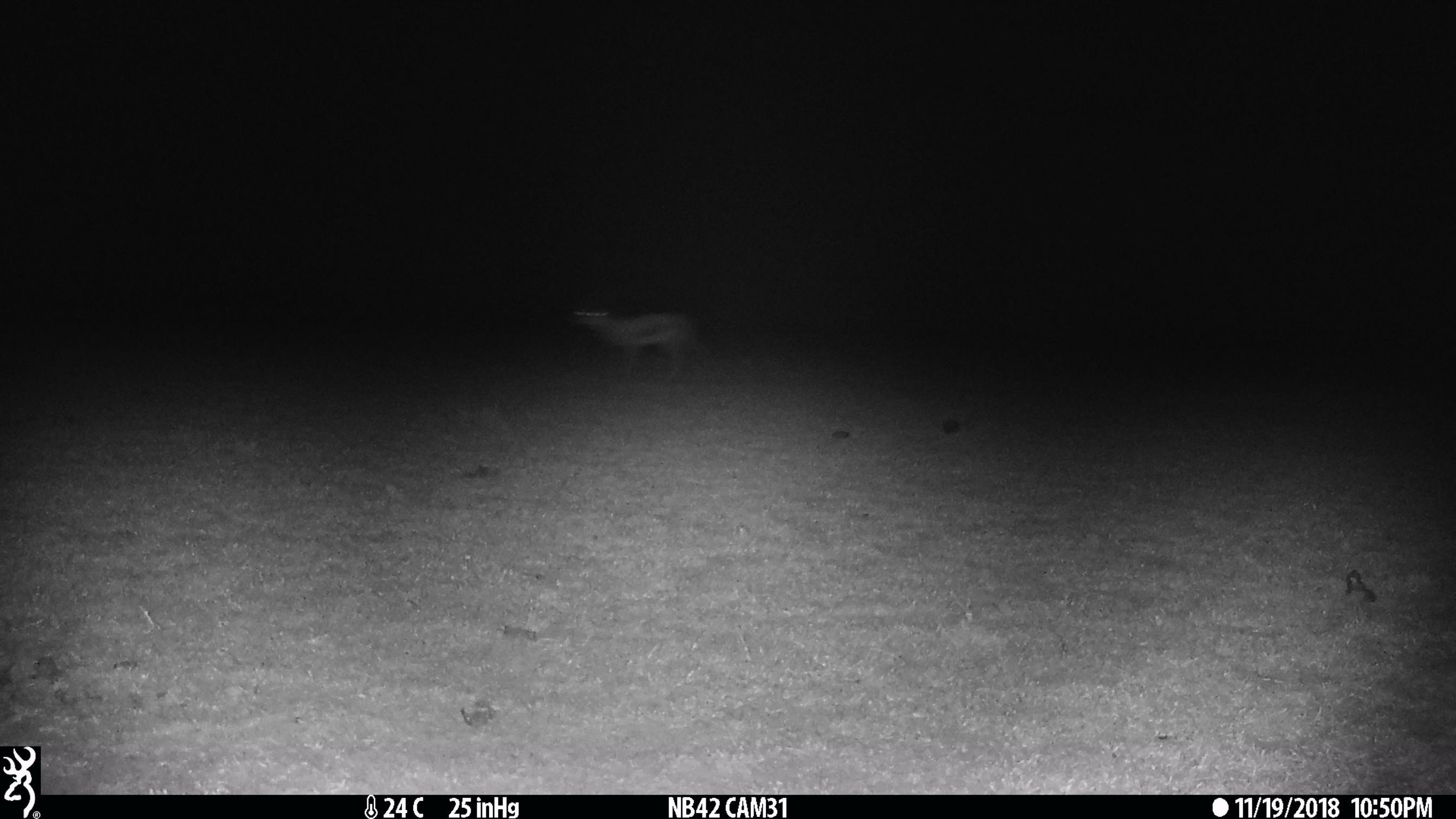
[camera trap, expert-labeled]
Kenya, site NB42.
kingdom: Animalia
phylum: Chordata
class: Mammalia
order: Artiodactyla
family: Bovidae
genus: Eudorcas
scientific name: Eudorcas thomsonii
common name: thomon's gazelle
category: gazelle thomsons